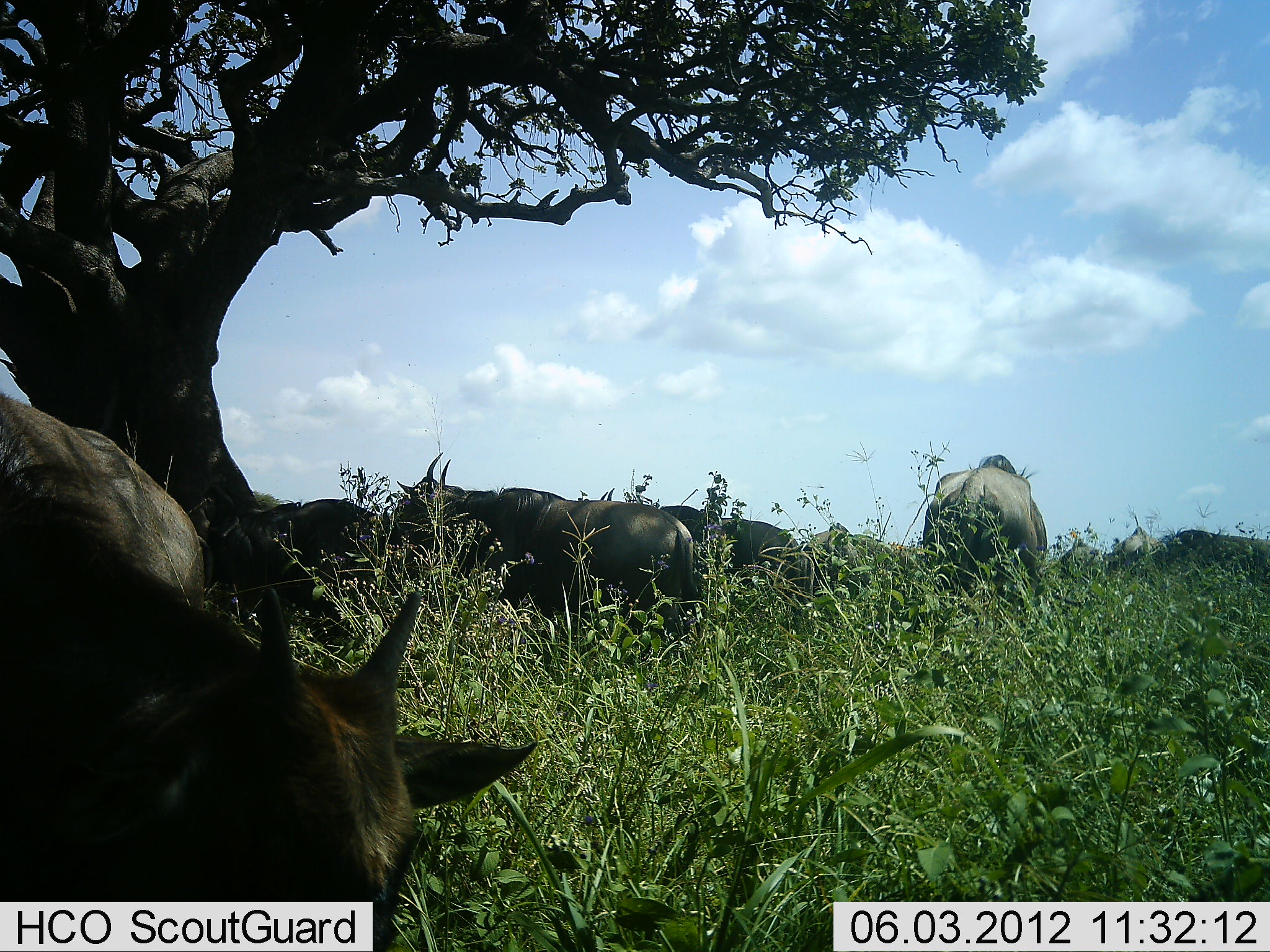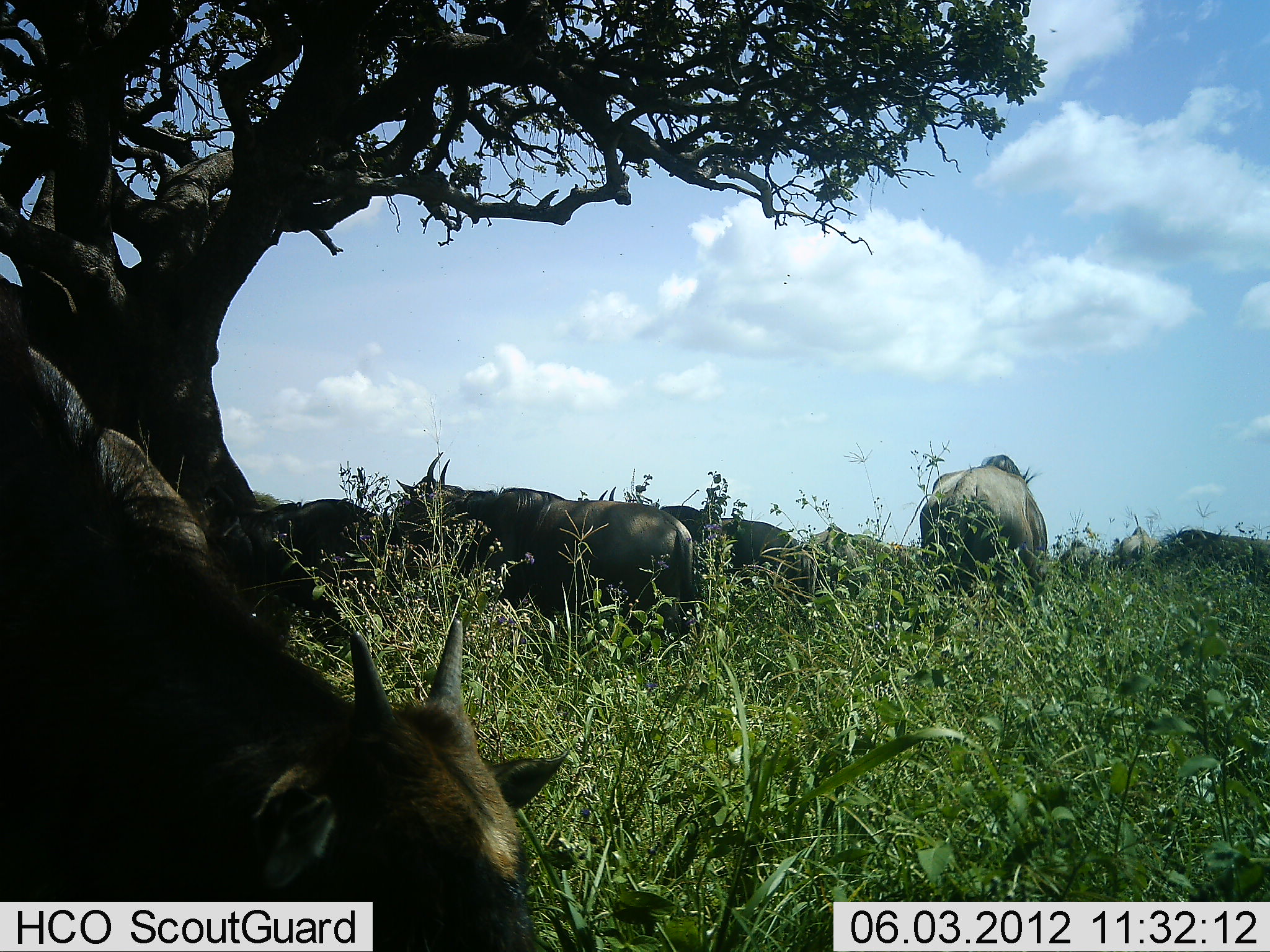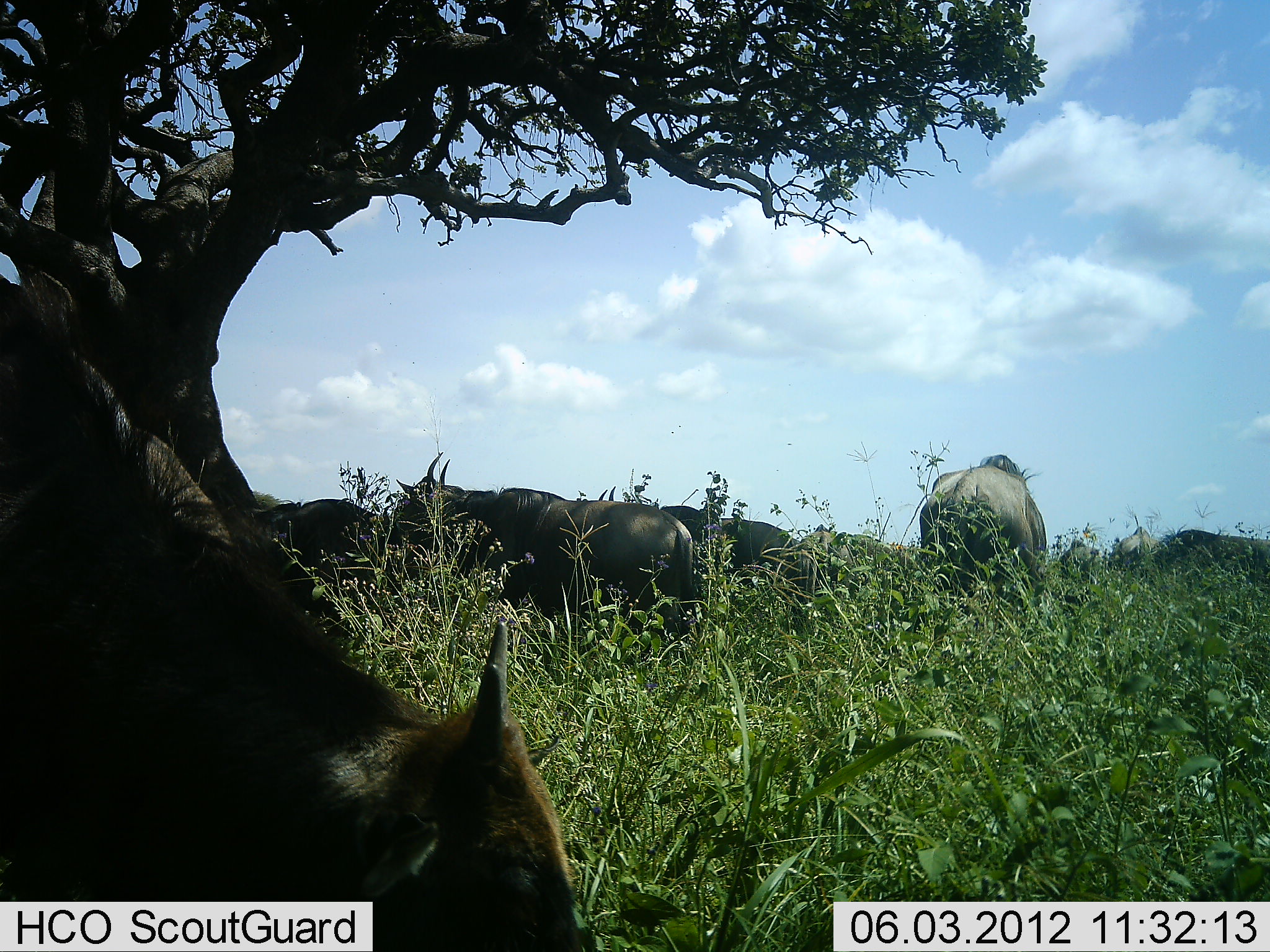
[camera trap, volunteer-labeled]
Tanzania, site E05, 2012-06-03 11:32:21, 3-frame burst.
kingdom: Animalia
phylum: Chordata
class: Mammalia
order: Artiodactyla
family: Bovidae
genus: Connochaetes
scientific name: Connochaetes taurinus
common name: blue wildebeest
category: wildebeest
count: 9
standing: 80%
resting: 30%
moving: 10%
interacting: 0%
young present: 50%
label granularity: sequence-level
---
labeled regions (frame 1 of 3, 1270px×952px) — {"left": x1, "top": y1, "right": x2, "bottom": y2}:
animal: {"left": 2, "top": 389, "right": 537, "bottom": 952}; {"left": 393, "top": 451, "right": 698, "bottom": 649}; {"left": 186, "top": 485, "right": 395, "bottom": 614}; {"left": 923, "top": 455, "right": 1051, "bottom": 640}; {"left": 656, "top": 504, "right": 818, "bottom": 624}; {"left": 1113, "top": 526, "right": 1270, "bottom": 603}; {"left": 802, "top": 525, "right": 921, "bottom": 608}; {"left": 1060, "top": 539, "right": 1103, "bottom": 600}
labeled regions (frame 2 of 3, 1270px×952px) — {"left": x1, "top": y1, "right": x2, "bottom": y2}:
animal: {"left": 3, "top": 325, "right": 570, "bottom": 952}; {"left": 390, "top": 452, "right": 696, "bottom": 647}; {"left": 919, "top": 455, "right": 1051, "bottom": 629}; {"left": 656, "top": 503, "right": 805, "bottom": 627}; {"left": 254, "top": 499, "right": 396, "bottom": 597}; {"left": 808, "top": 526, "right": 917, "bottom": 595}; {"left": 1161, "top": 529, "right": 1270, "bottom": 585}; {"left": 1112, "top": 526, "right": 1161, "bottom": 587}; {"left": 1060, "top": 540, "right": 1112, "bottom": 588}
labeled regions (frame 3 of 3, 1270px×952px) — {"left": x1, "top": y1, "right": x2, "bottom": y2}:
animal: {"left": 2, "top": 275, "right": 590, "bottom": 952}; {"left": 392, "top": 451, "right": 696, "bottom": 652}; {"left": 920, "top": 453, "right": 1048, "bottom": 612}; {"left": 247, "top": 499, "right": 402, "bottom": 605}; {"left": 658, "top": 505, "right": 812, "bottom": 608}; {"left": 813, "top": 523, "right": 920, "bottom": 602}; {"left": 1155, "top": 529, "right": 1269, "bottom": 587}; {"left": 1109, "top": 525, "right": 1157, "bottom": 579}; {"left": 1061, "top": 539, "right": 1105, "bottom": 588}